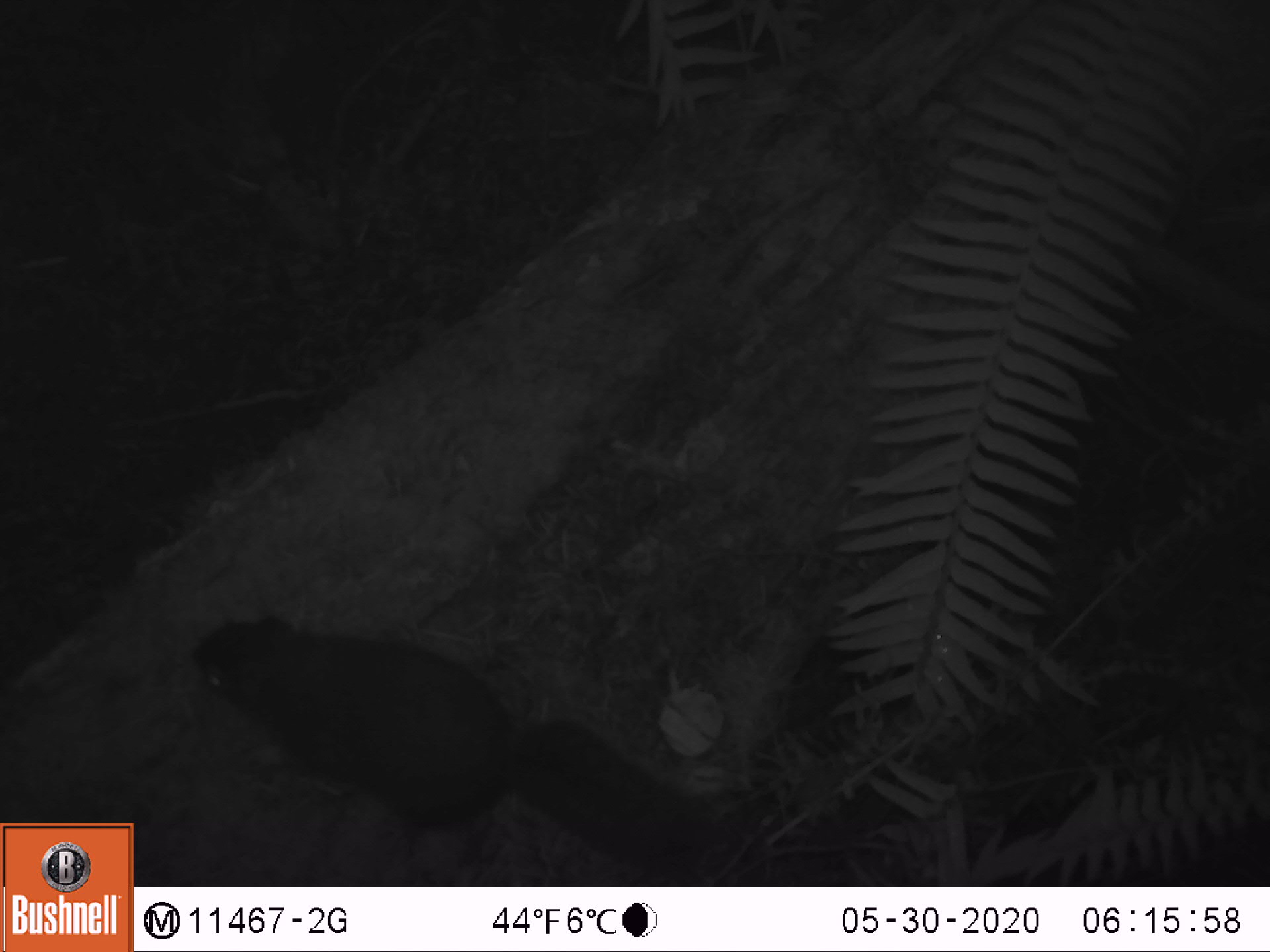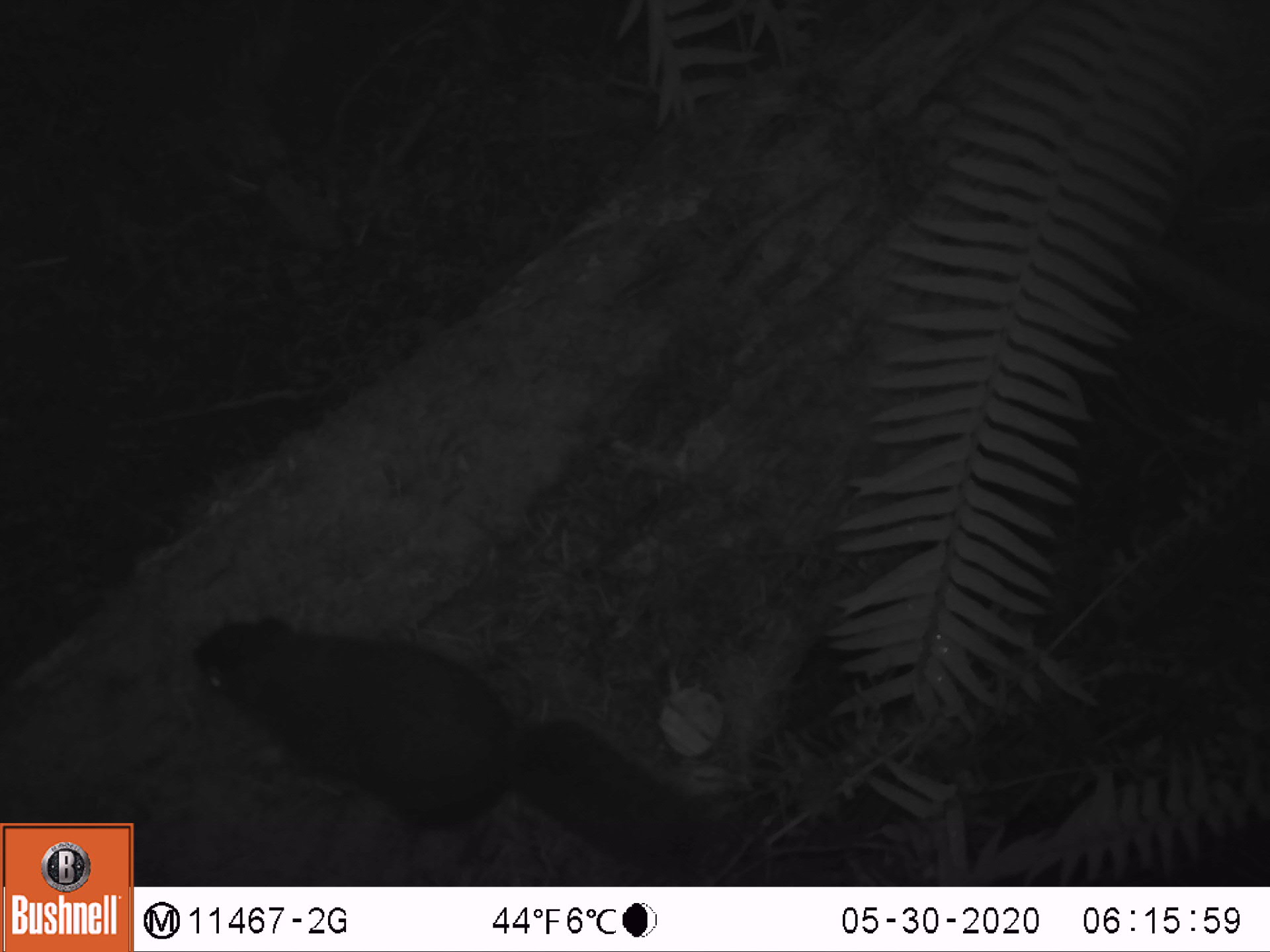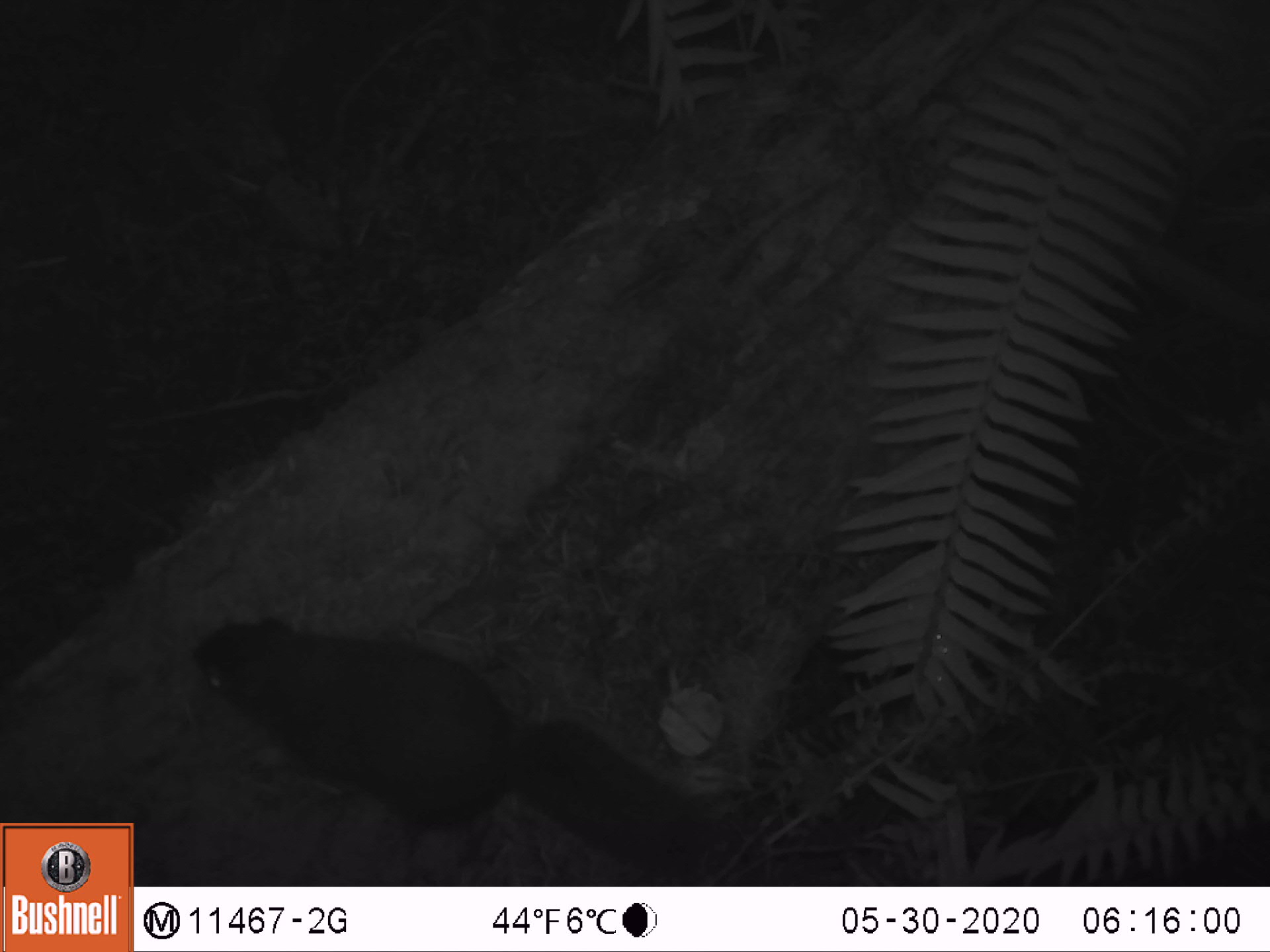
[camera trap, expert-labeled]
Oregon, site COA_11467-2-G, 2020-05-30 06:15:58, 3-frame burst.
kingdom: Animalia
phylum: Chordata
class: Mammalia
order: Rodentia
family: Sciuridae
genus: Tamiasciurus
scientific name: Tamiasciurus douglasii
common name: douglas squirrel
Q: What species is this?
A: Douglas squirrel (Tamiasciurus douglasii).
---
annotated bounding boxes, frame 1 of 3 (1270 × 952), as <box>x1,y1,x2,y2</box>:
douglas squirrel: <box>185,615,805,871</box>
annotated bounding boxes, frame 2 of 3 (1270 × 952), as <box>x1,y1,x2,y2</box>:
douglas squirrel: <box>179,617,739,871</box>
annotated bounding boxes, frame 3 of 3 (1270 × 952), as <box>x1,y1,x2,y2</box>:
douglas squirrel: <box>182,610,739,873</box>